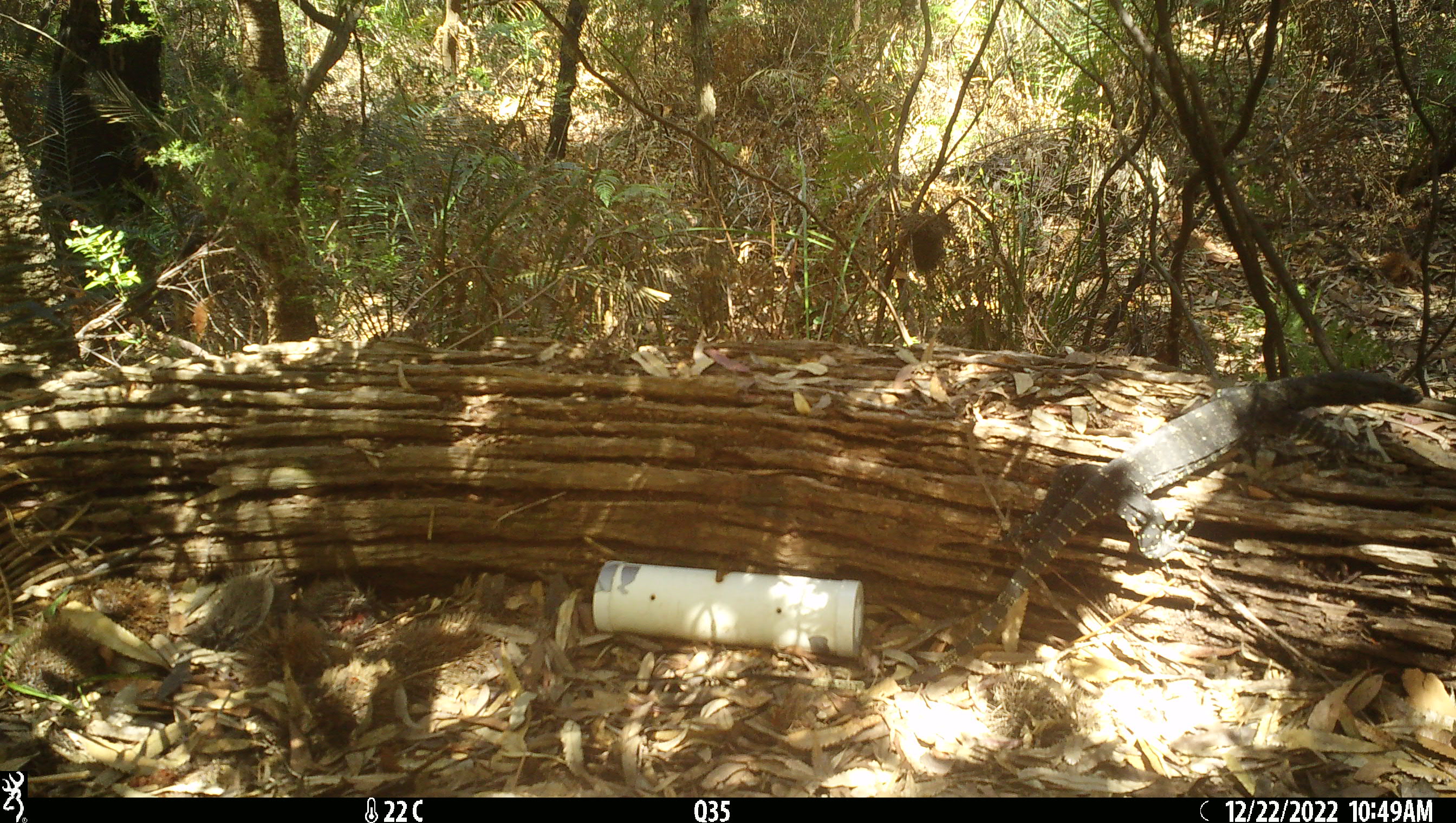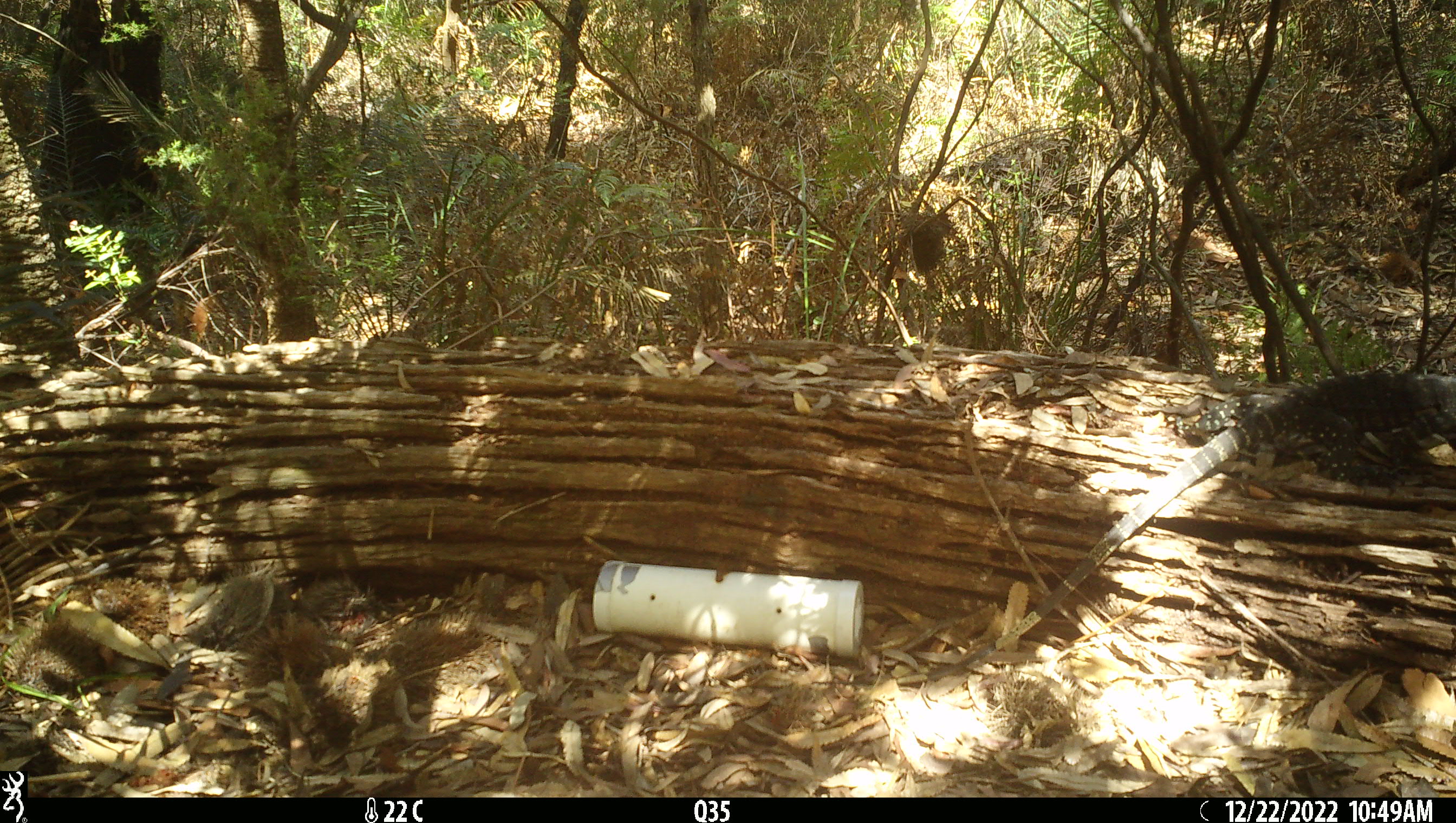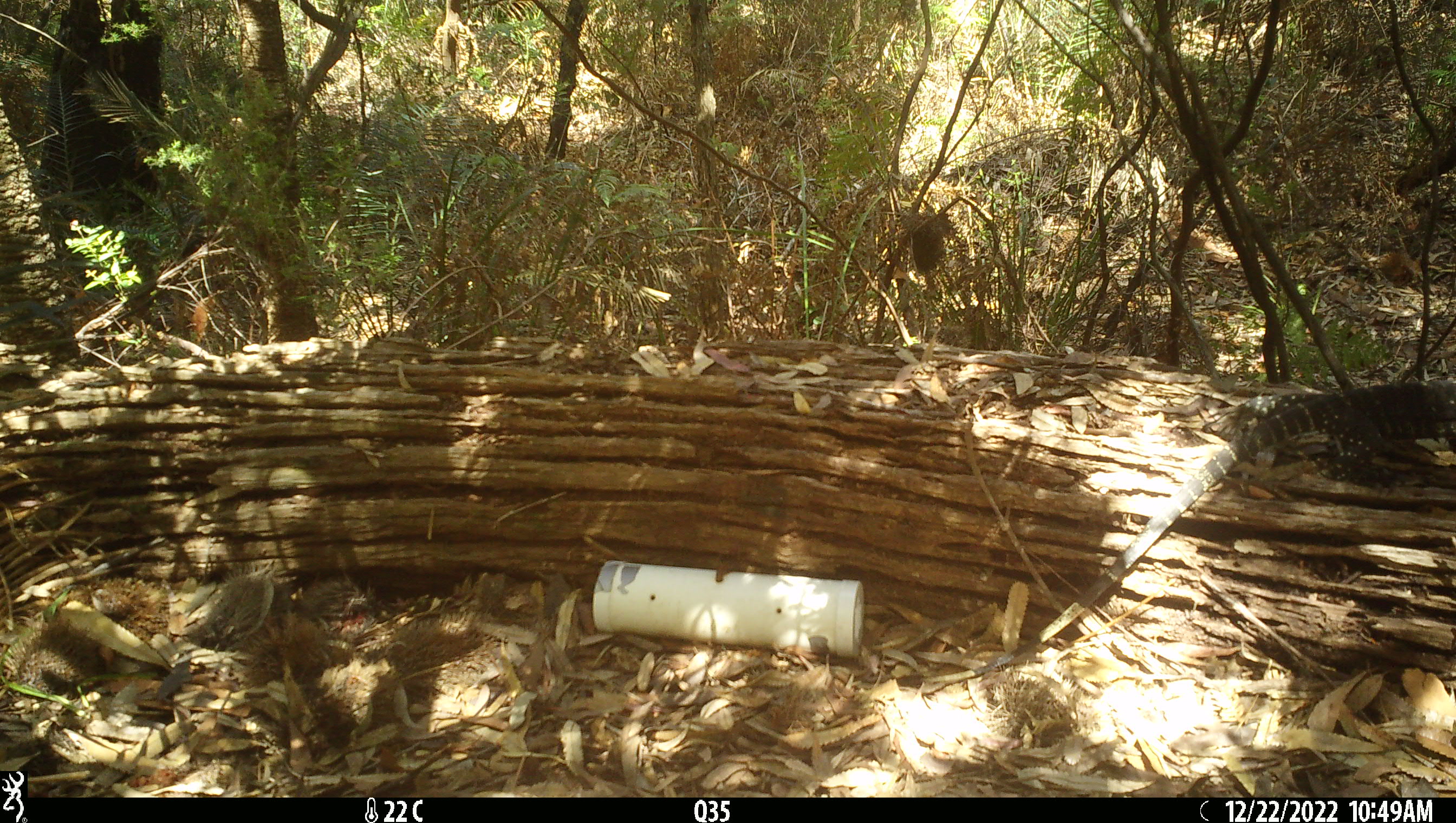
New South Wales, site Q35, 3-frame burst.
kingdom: Animalia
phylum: Chordata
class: Reptilia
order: Squamata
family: Varanidae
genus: Varanus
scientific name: Varanus varius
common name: lace monitor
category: goanna